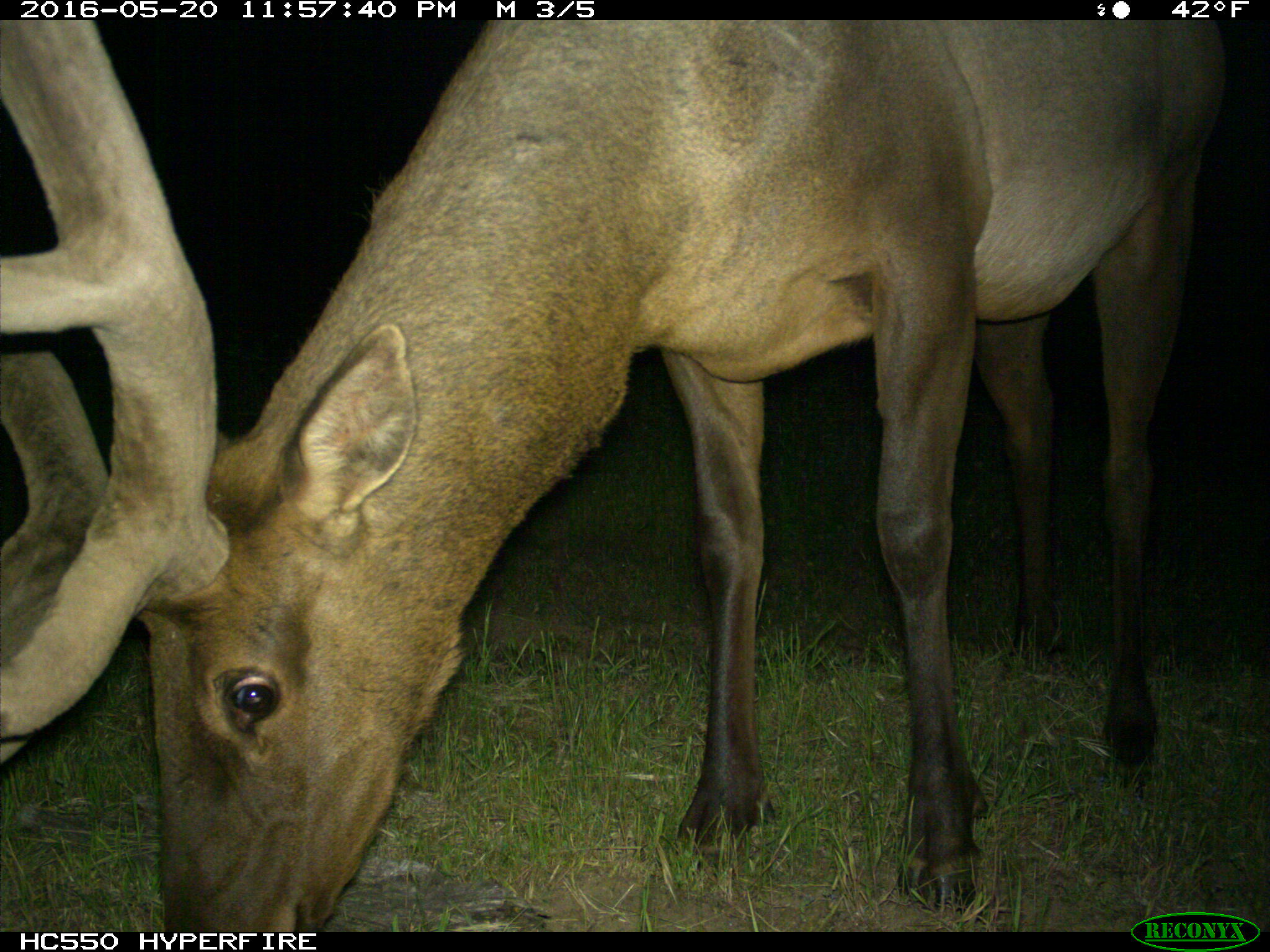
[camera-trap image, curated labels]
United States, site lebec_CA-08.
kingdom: Animalia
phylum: Chordata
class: Mammalia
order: Artiodactyla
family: Cervidae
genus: Cervus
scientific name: Cervus canadensis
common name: elk